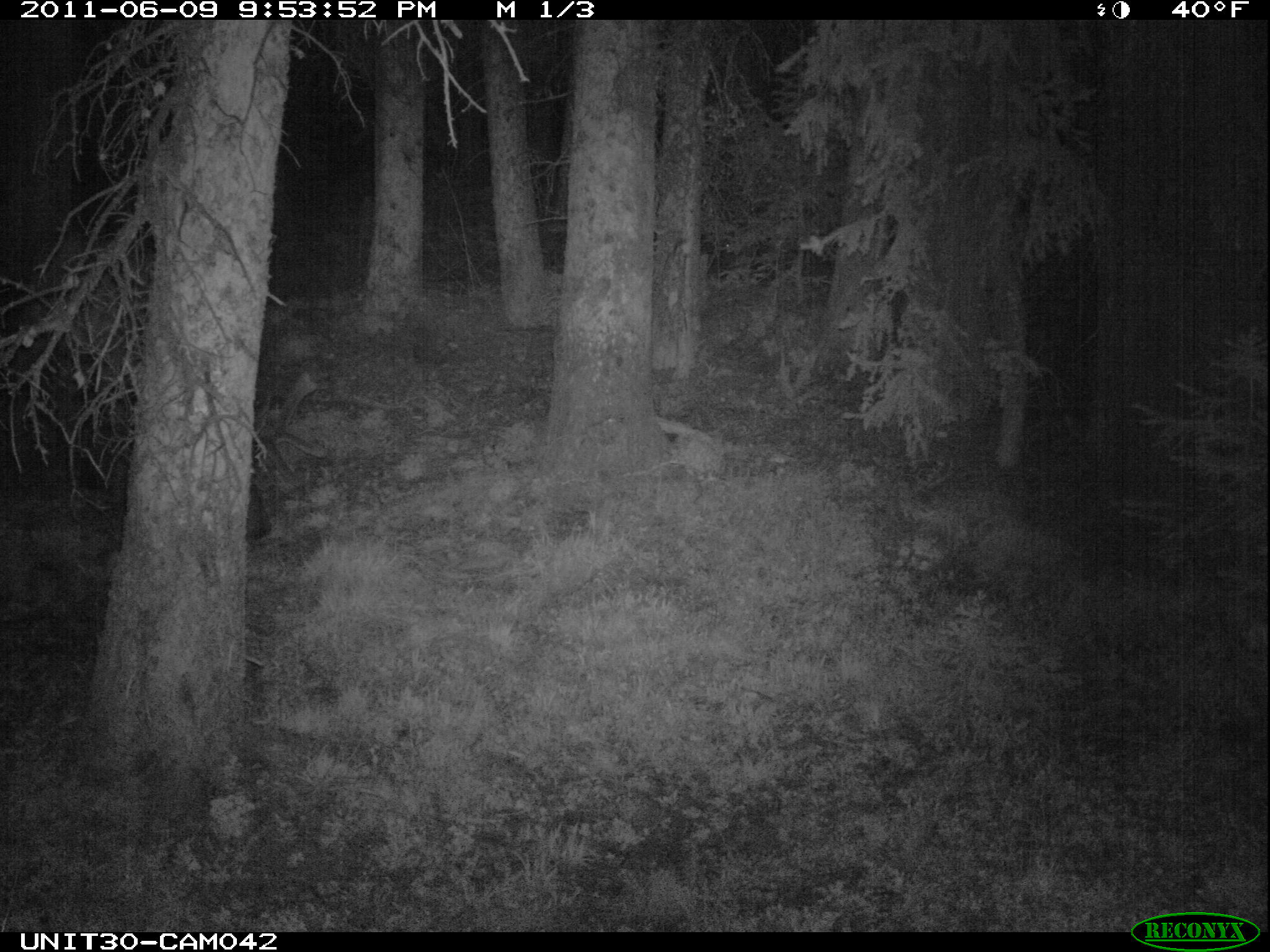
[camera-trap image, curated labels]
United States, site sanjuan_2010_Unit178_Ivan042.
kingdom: Animalia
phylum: Chordata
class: Mammalia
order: Artiodactyla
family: Cervidae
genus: Cervus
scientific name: Cervus elaphus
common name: red deer